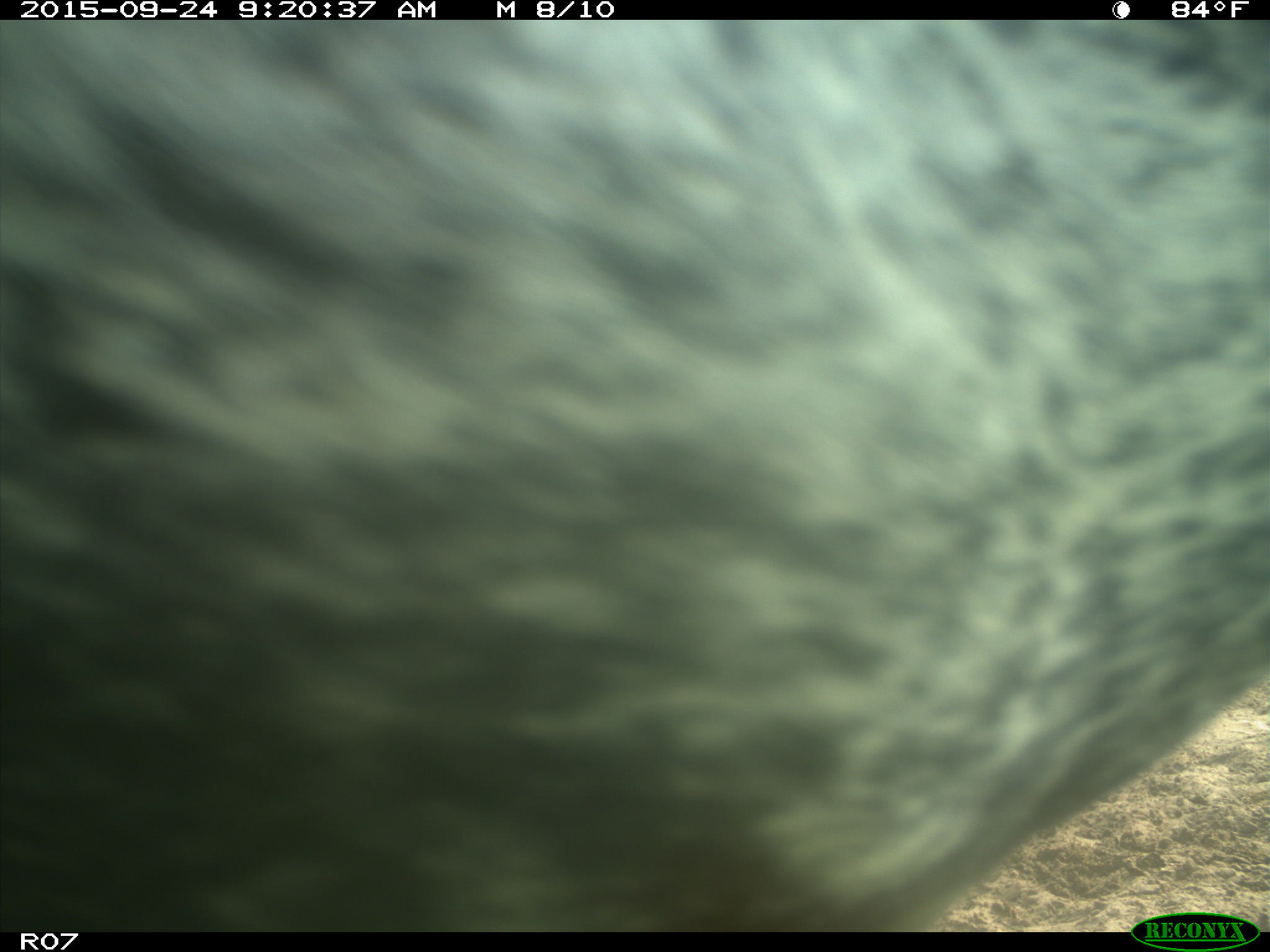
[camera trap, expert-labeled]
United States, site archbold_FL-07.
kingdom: Animalia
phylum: Chordata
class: Mammalia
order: Artiodactyla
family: Bovidae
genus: Bos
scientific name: Bos taurus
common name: domestic cow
Bos taurus (domestic cow).